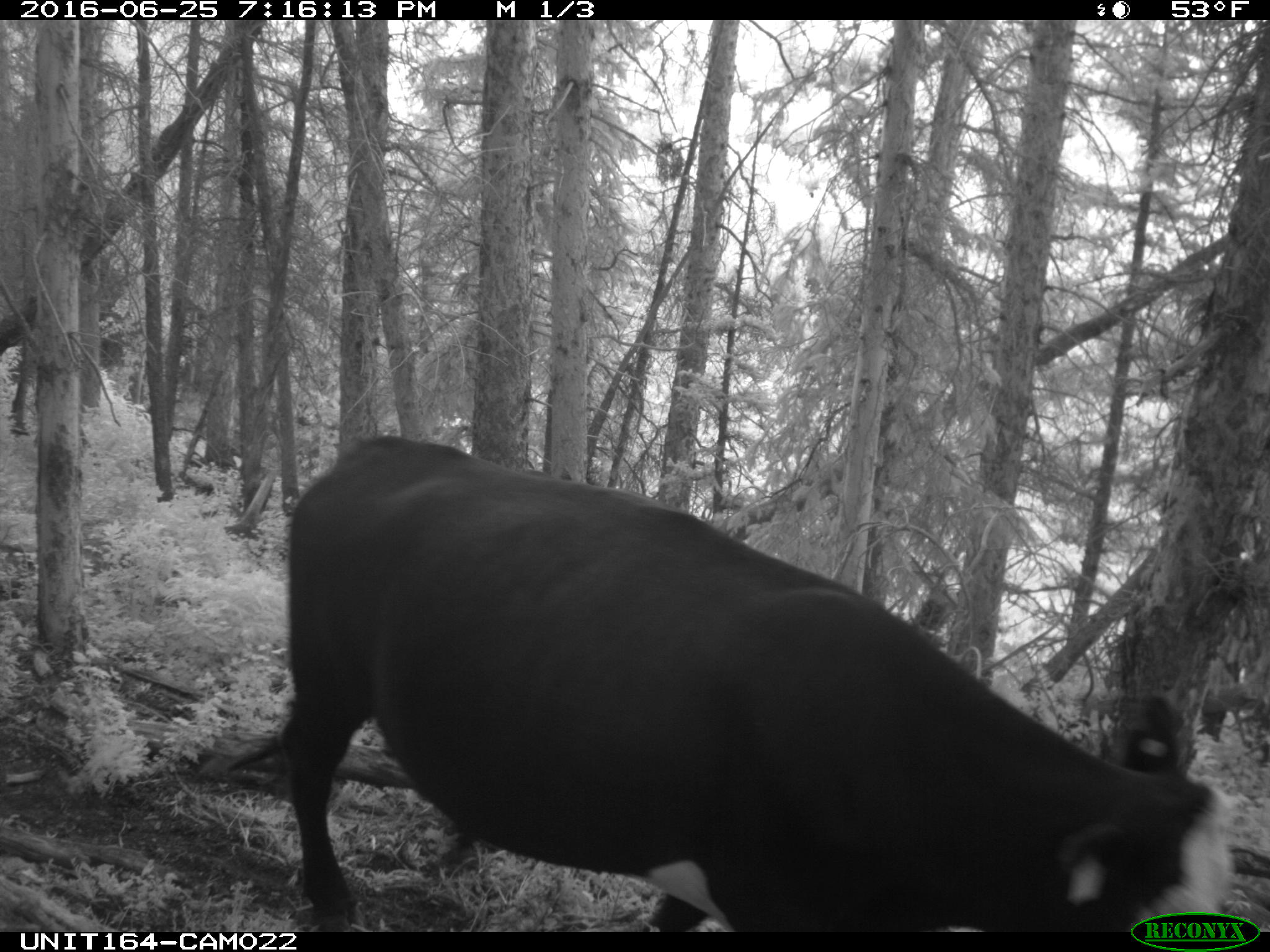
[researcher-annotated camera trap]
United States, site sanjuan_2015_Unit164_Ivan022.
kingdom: Animalia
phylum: Chordata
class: Mammalia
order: Artiodactyla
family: Bovidae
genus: Bos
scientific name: Bos taurus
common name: domestic cow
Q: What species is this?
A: Bos taurus (domestic cow).